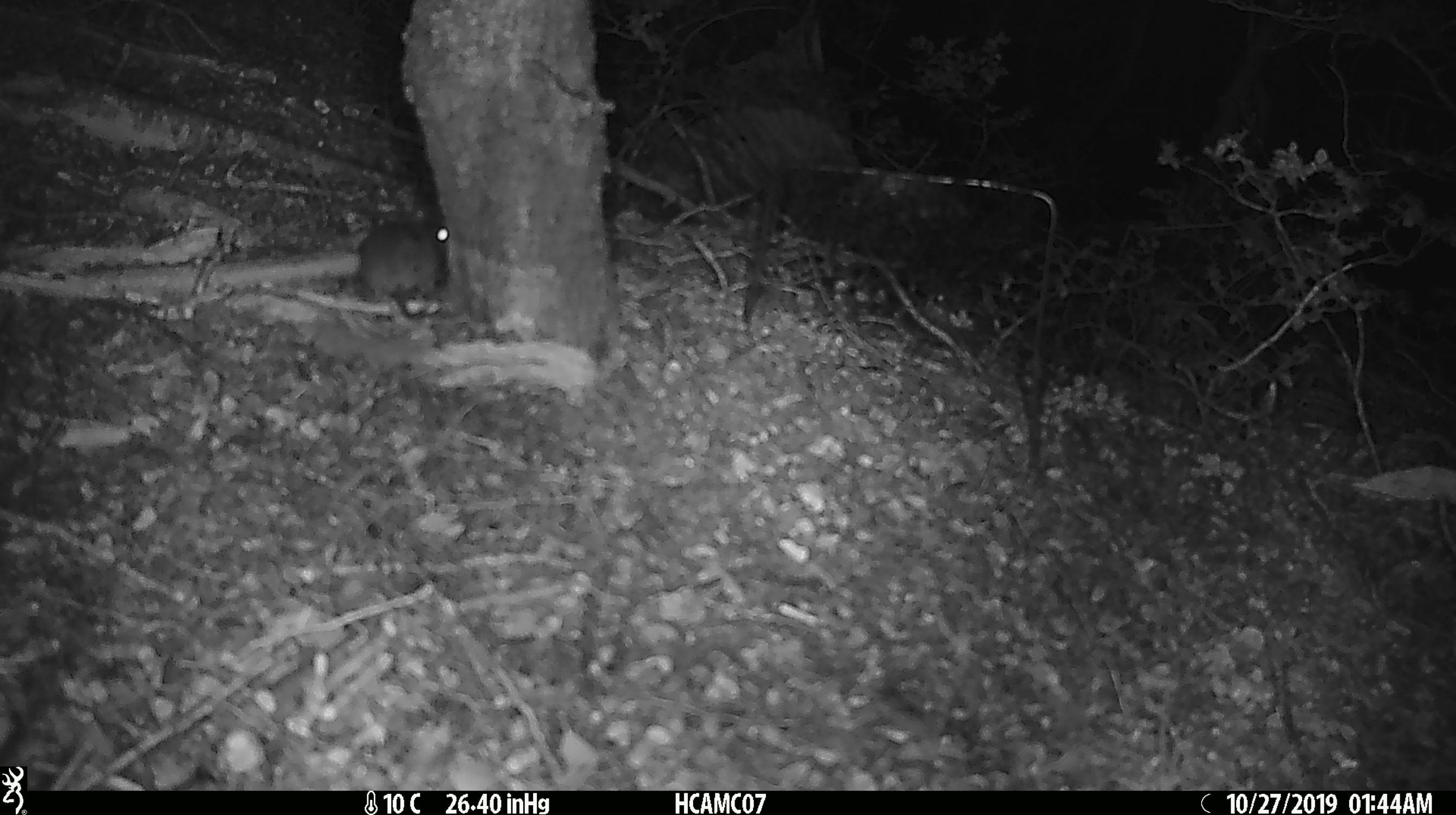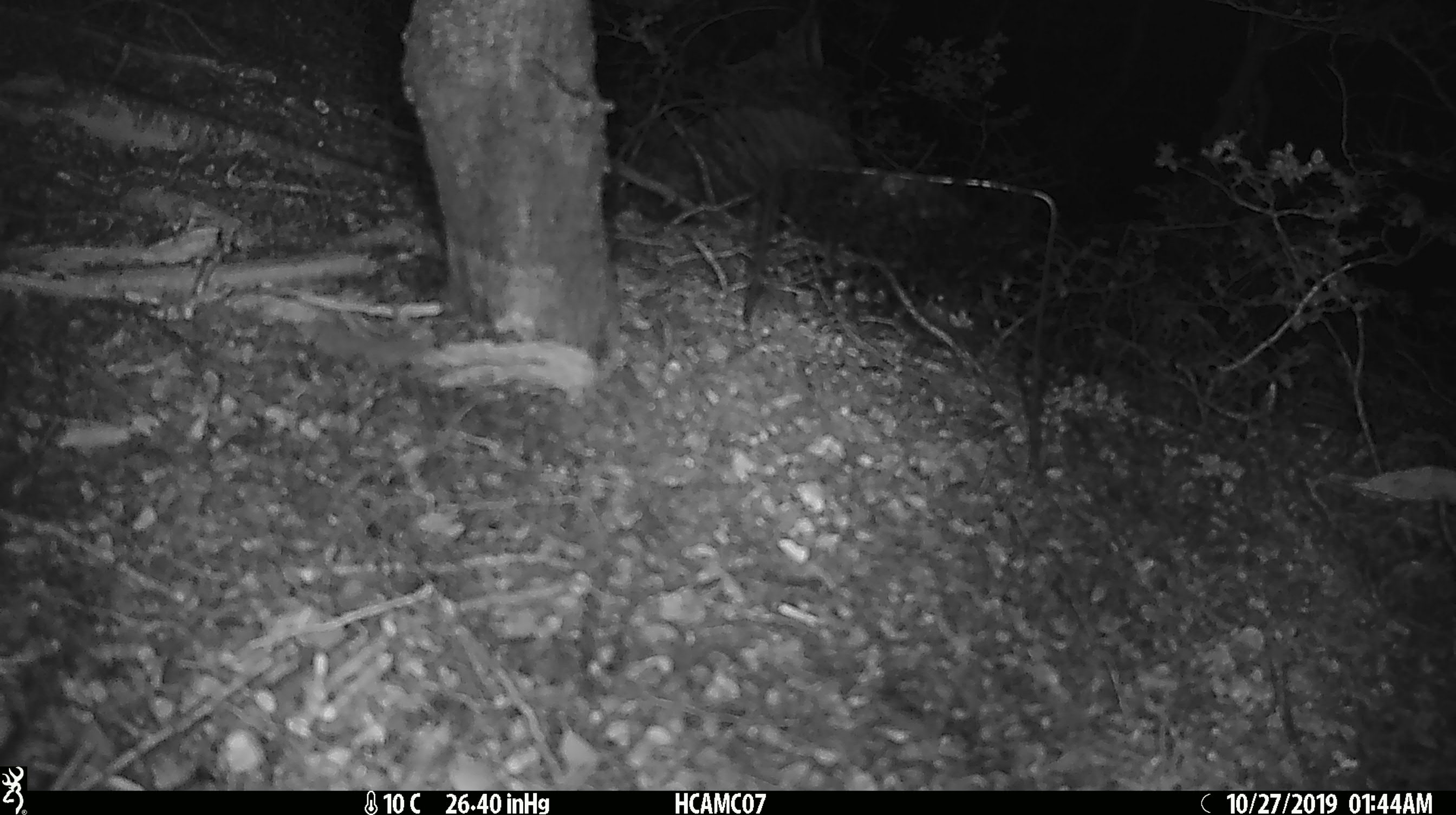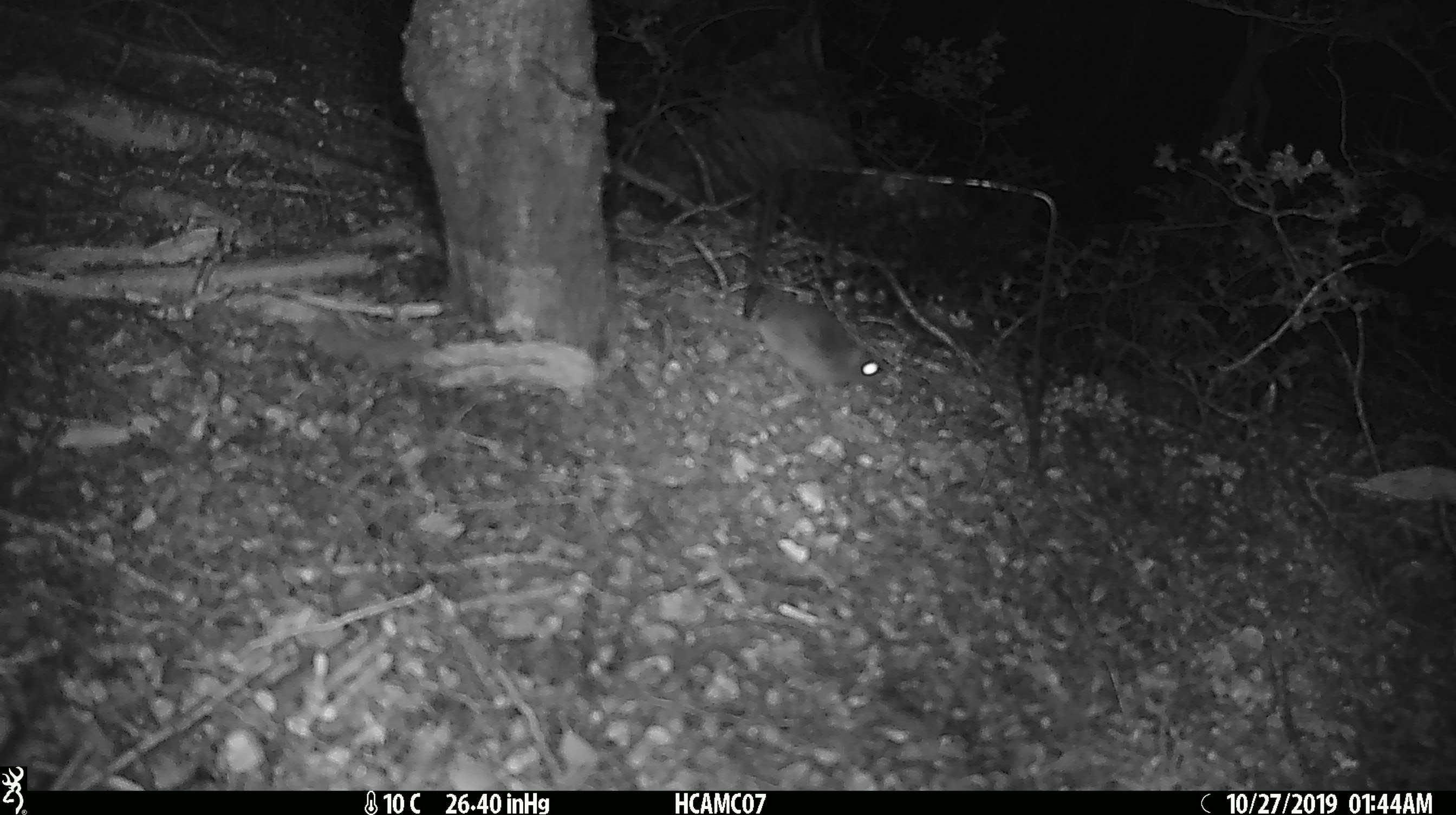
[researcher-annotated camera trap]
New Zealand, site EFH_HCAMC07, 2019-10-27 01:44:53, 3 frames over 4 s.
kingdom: Animalia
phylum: Chordata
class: Mammalia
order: Rodentia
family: Muridae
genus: Mus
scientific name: Mus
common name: mouse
Mouse (Mus).